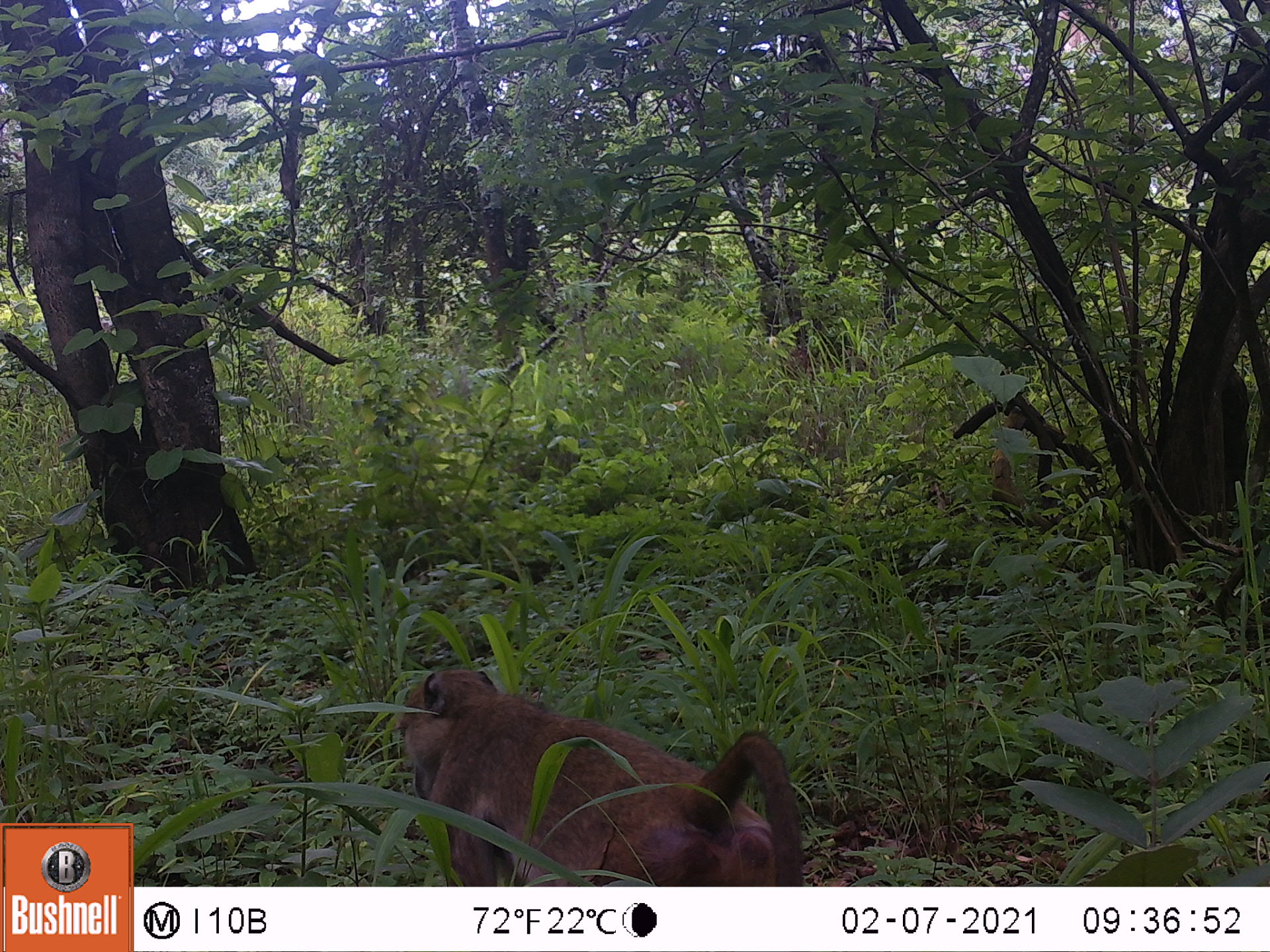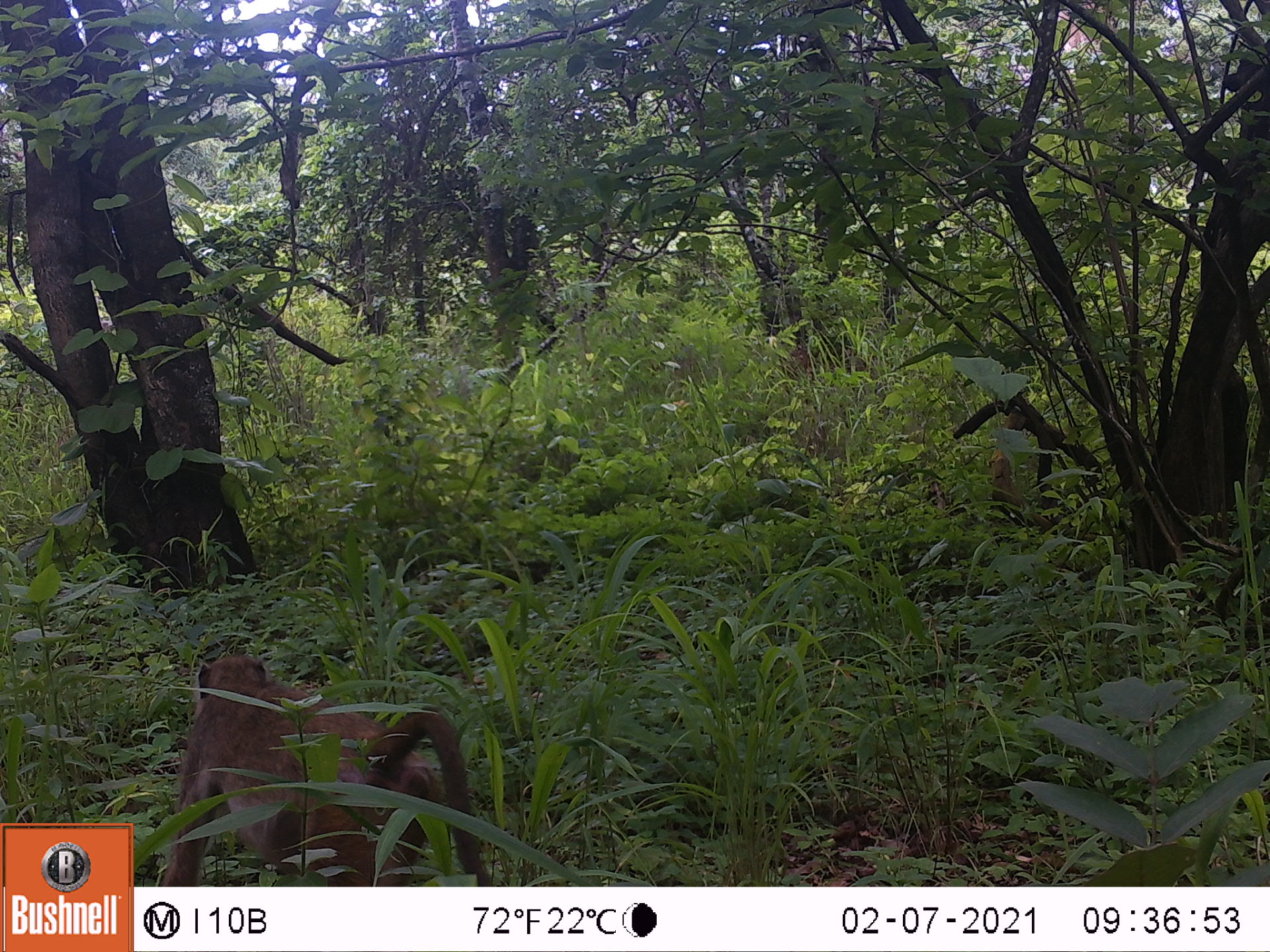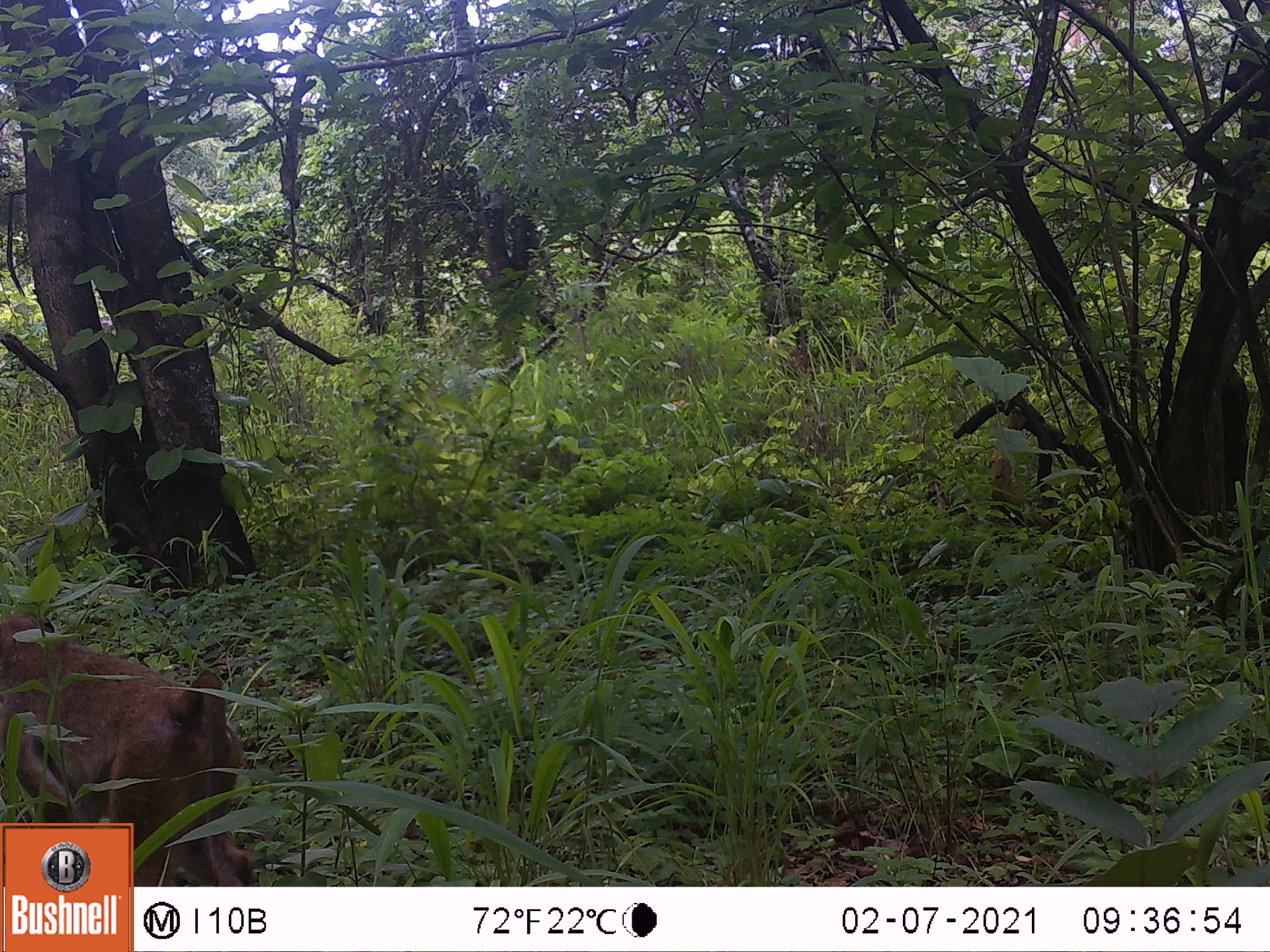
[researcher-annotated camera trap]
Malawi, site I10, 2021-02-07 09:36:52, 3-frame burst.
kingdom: Animalia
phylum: Chordata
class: Mammalia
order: Primates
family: Cercopithecidae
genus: Papio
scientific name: Papio cynocephalus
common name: yellow baboon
Yellow baboon (Papio cynocephalus), count 1.